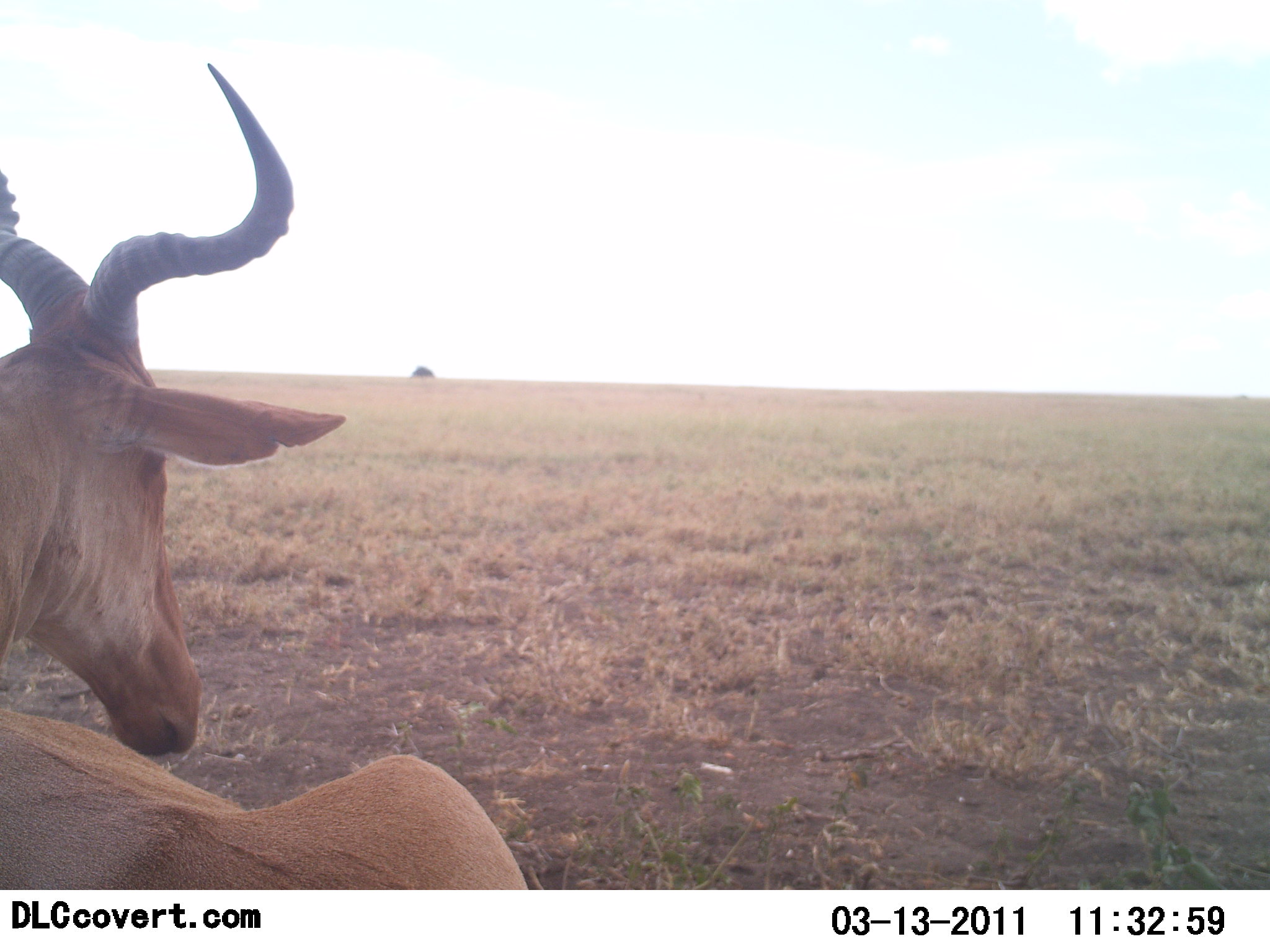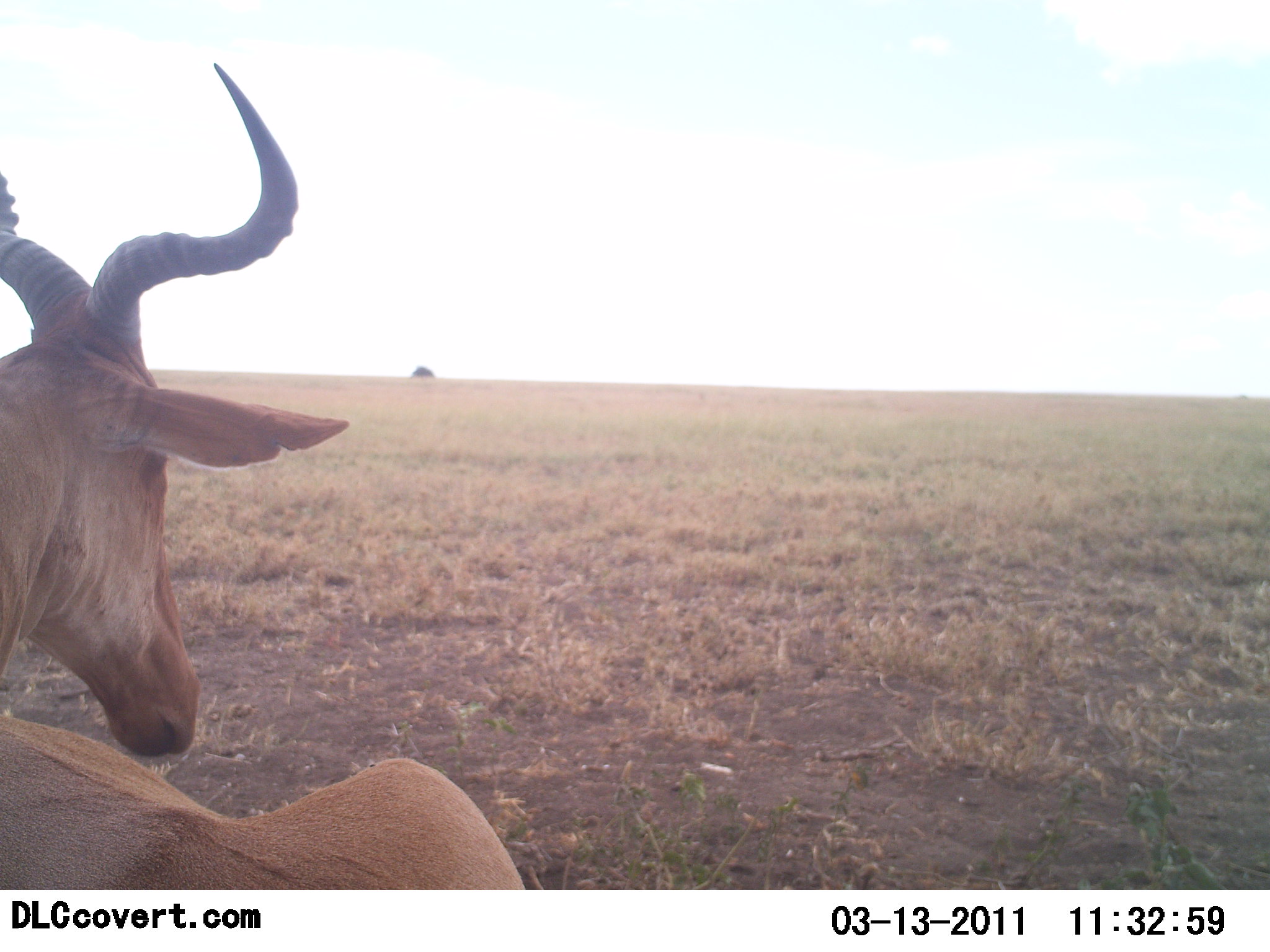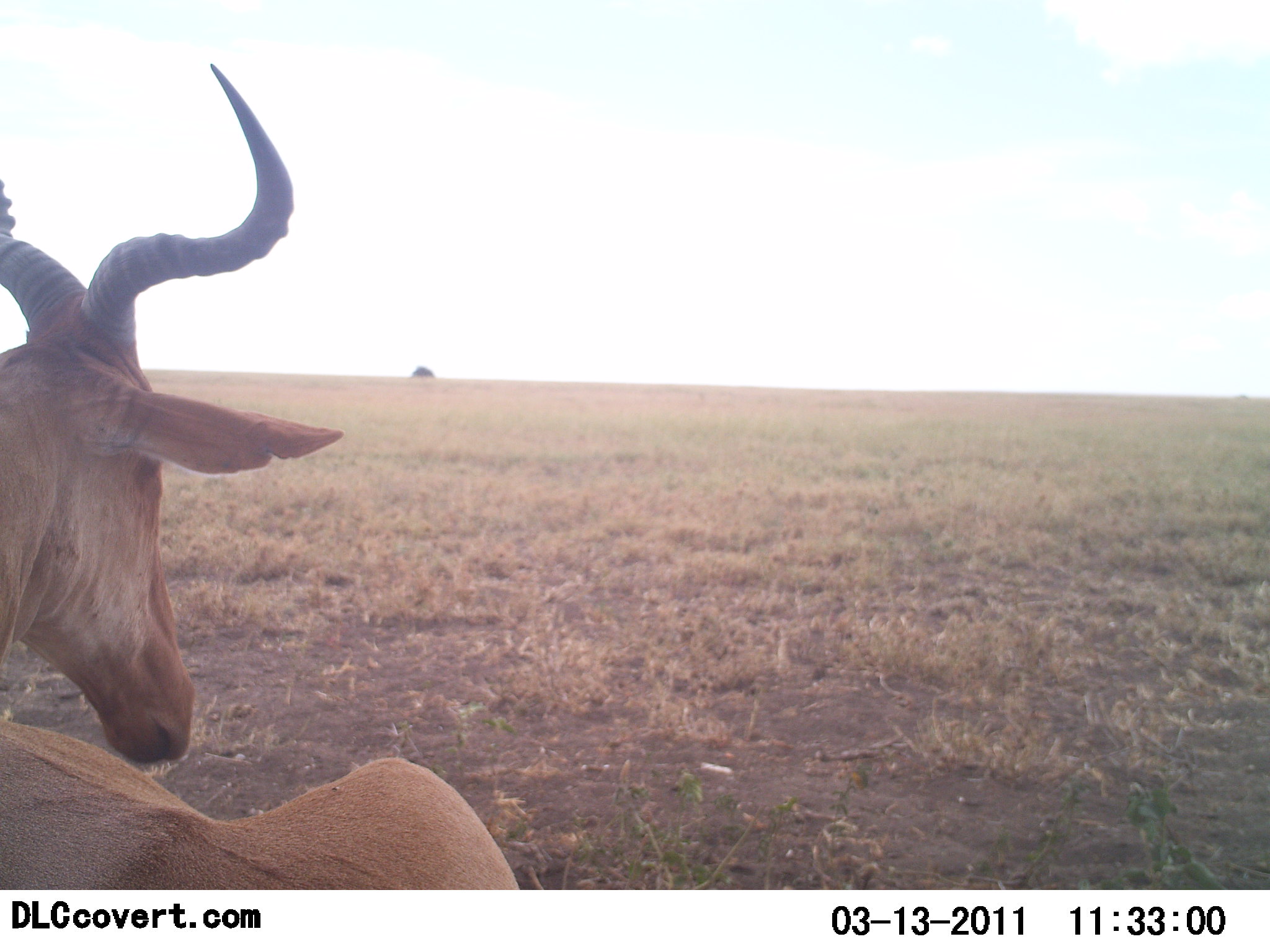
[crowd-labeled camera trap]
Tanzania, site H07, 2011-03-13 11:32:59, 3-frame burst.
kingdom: Animalia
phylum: Chordata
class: Mammalia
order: Artiodactyla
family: Bovidae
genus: Alcelaphus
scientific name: Alcelaphus buselaphus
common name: hartebeest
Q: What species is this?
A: Hartebeest (Alcelaphus buselaphus).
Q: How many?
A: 1.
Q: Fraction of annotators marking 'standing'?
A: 33%.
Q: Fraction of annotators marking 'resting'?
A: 75%.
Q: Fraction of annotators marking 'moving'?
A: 0%.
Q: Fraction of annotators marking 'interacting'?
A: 0%.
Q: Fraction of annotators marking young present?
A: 0%.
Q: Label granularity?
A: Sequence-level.